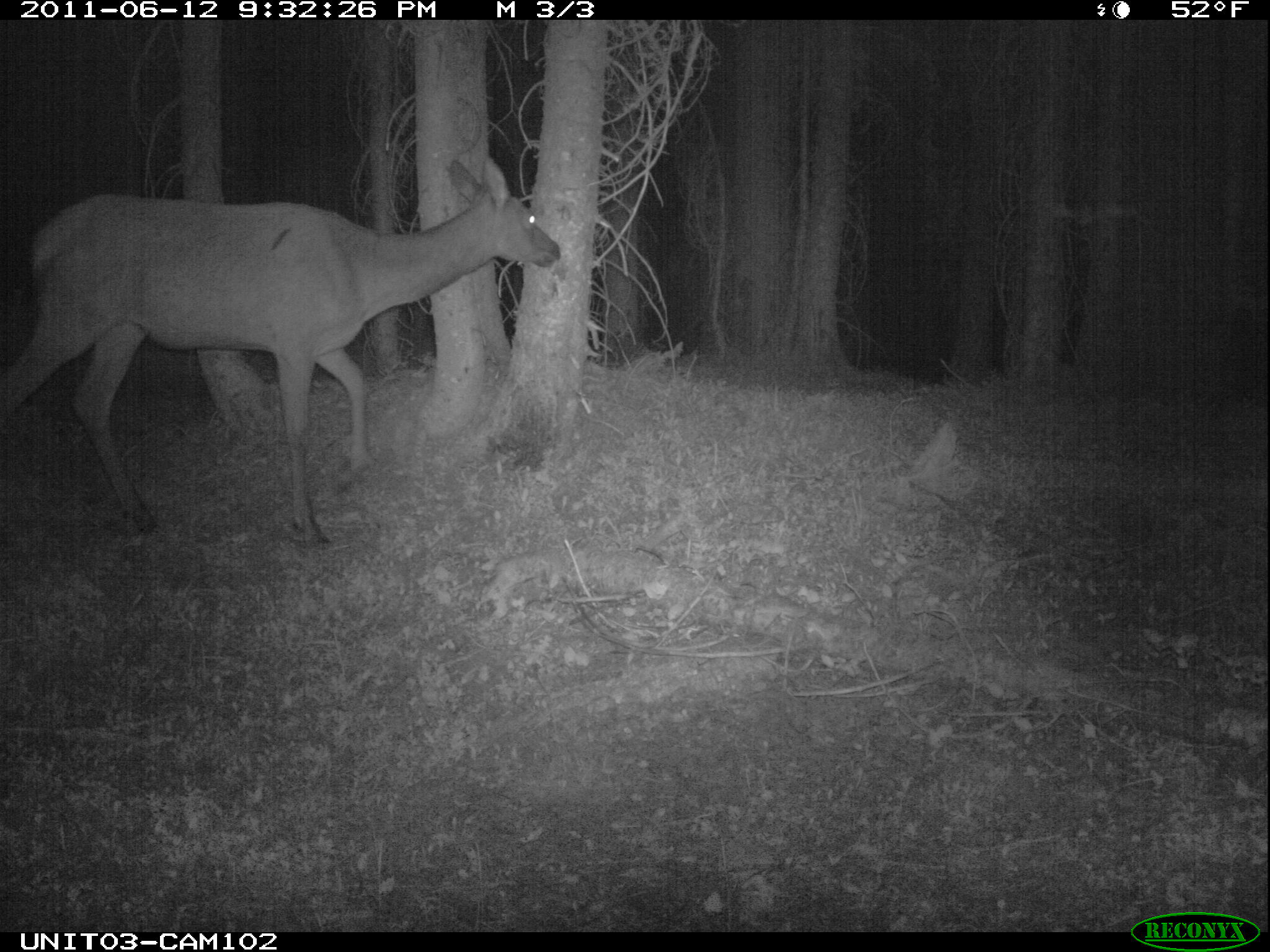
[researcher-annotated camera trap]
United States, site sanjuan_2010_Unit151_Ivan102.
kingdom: Animalia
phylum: Chordata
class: Mammalia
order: Artiodactyla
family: Cervidae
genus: Cervus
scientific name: Cervus elaphus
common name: red deer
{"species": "Cervus elaphus (red deer)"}